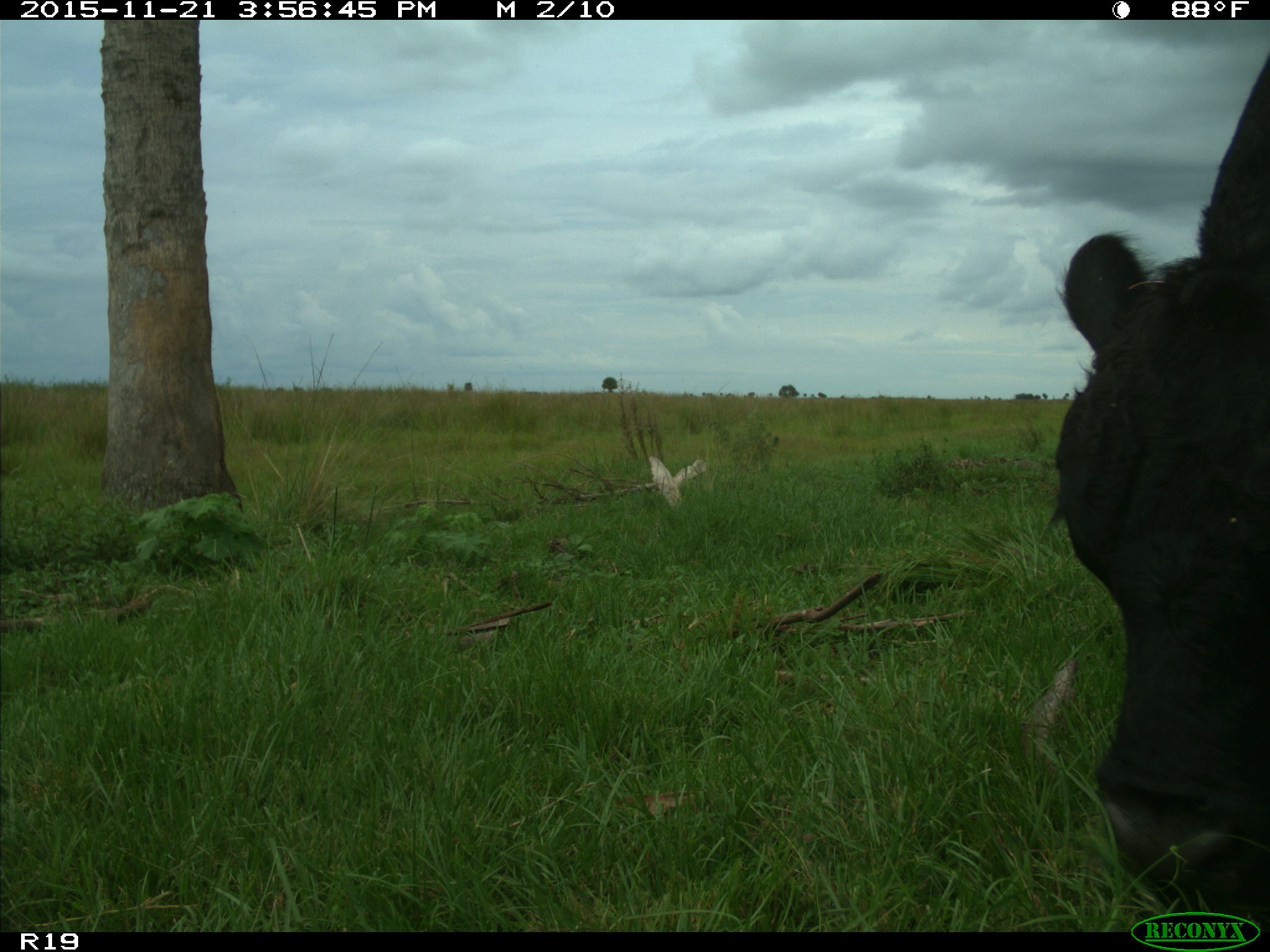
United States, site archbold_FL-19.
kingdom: Animalia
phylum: Chordata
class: Mammalia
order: Artiodactyla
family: Bovidae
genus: Bos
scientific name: Bos taurus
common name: domestic cow